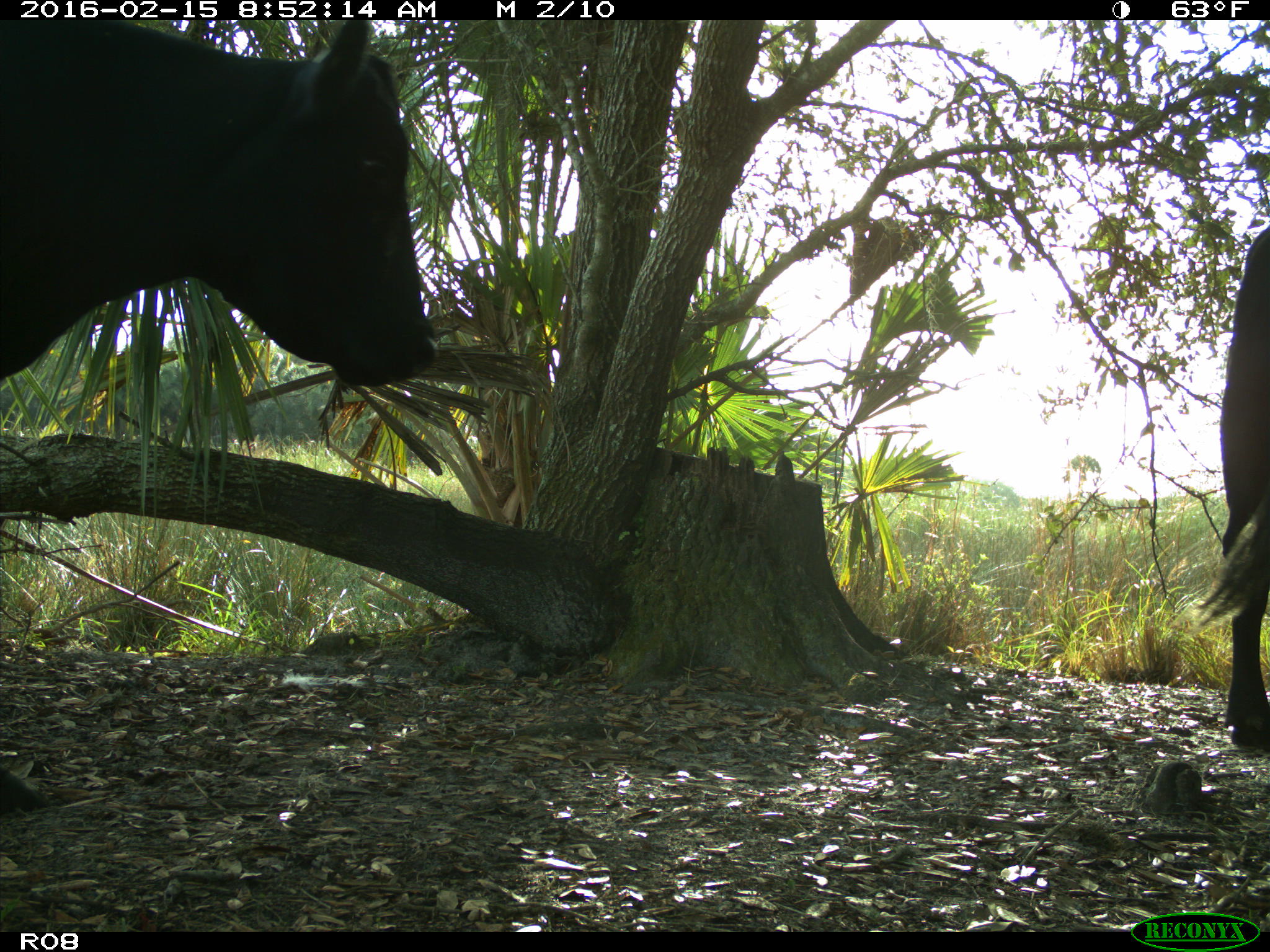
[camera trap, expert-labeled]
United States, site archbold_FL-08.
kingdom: Animalia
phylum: Chordata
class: Mammalia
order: Artiodactyla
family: Bovidae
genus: Bos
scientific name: Bos taurus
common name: domestic cow